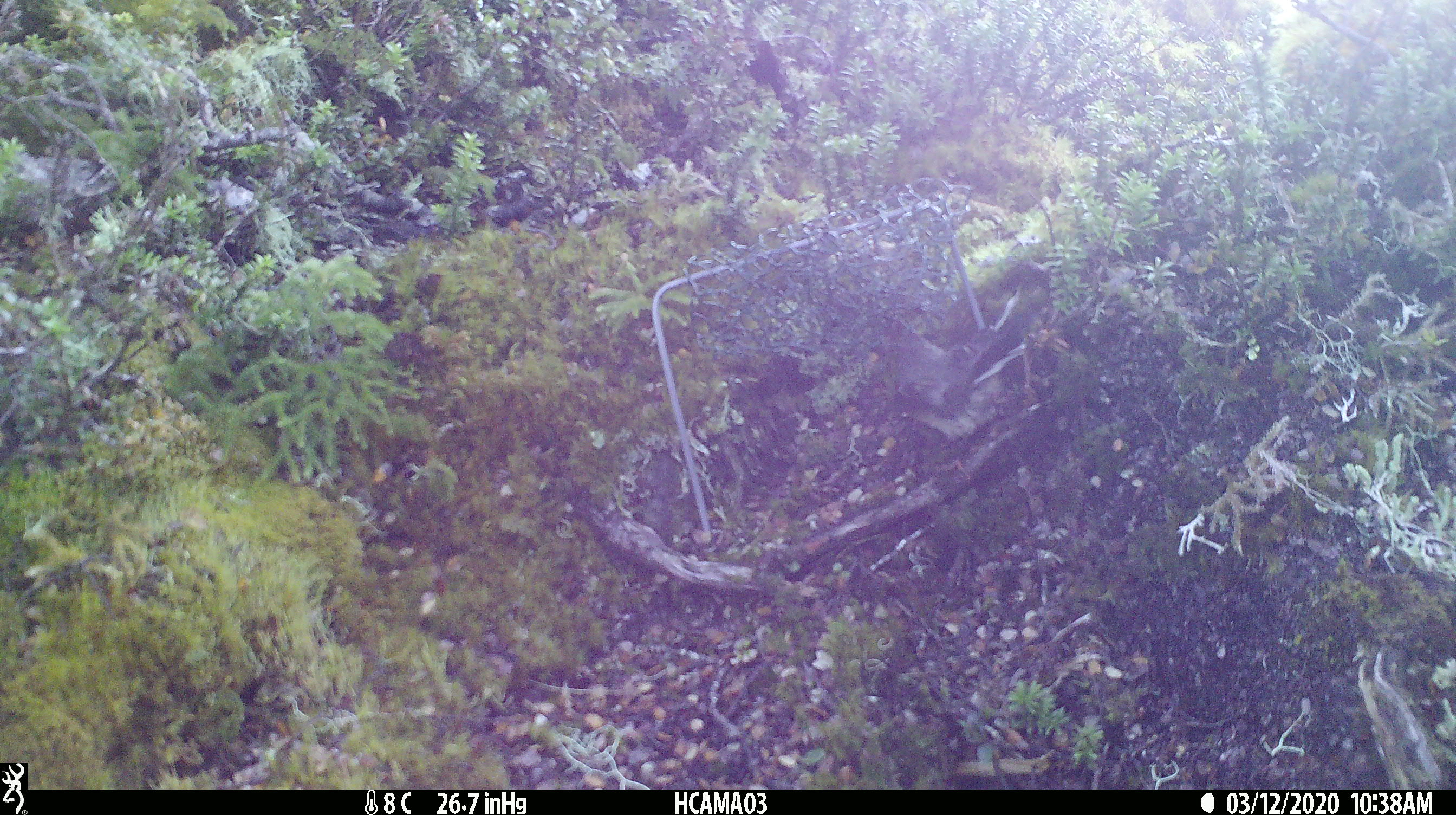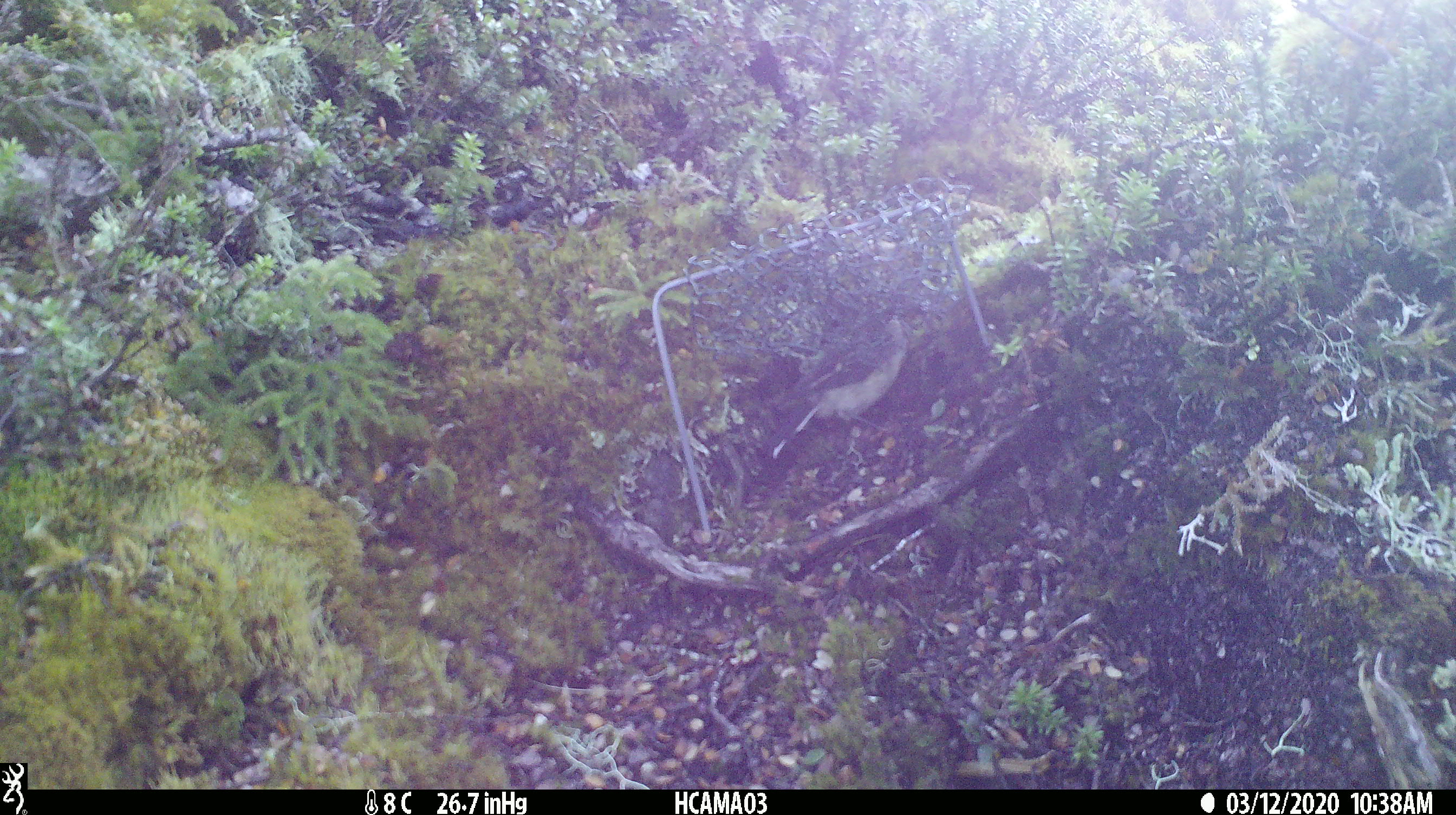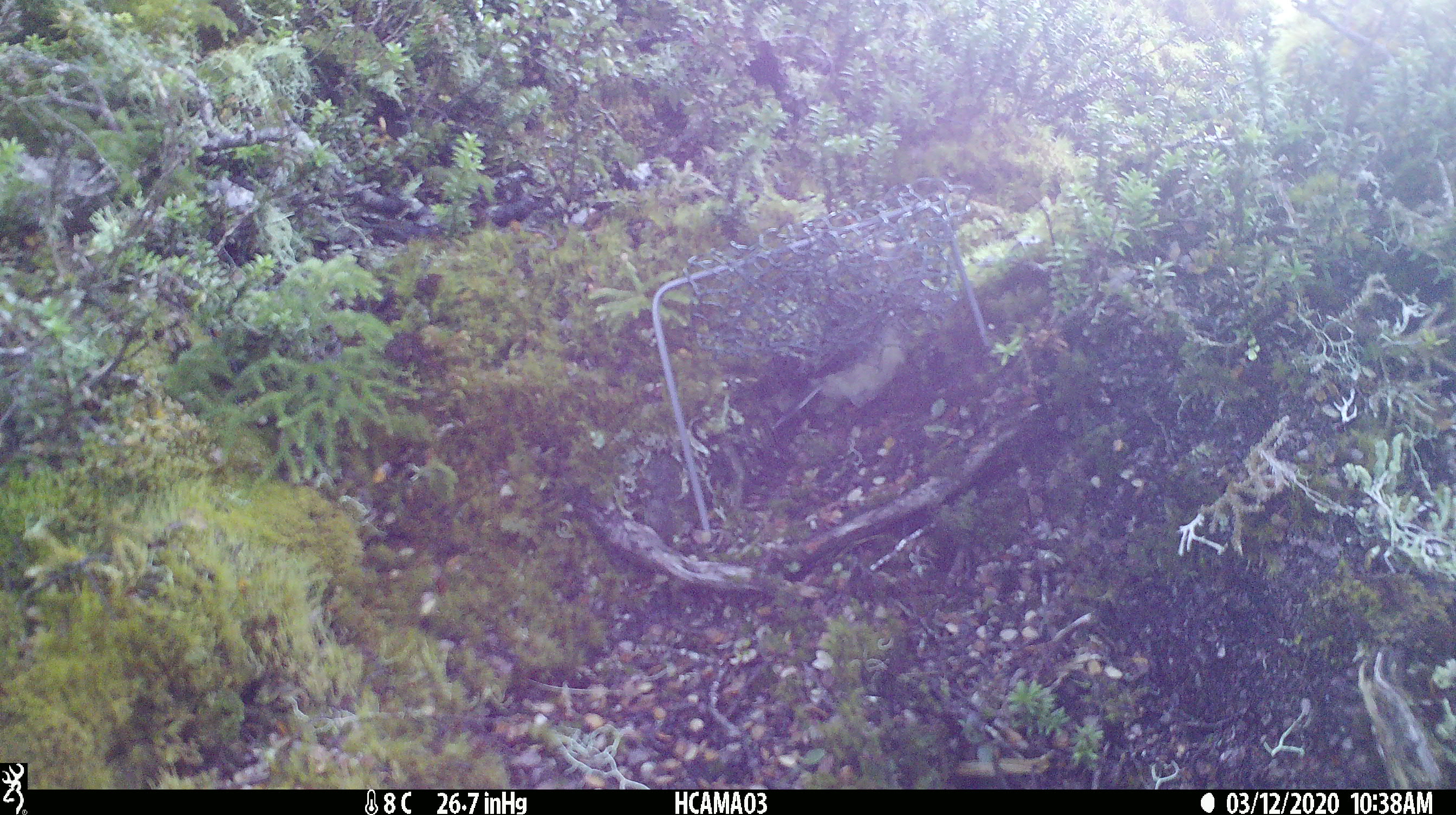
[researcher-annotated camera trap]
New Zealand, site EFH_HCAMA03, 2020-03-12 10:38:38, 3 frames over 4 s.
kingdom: Animalia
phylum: Chordata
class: Aves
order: Passeriformes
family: Petroicidae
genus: Petroica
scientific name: Petroica macrocephala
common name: tomtit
Tomtit (Petroica macrocephala).